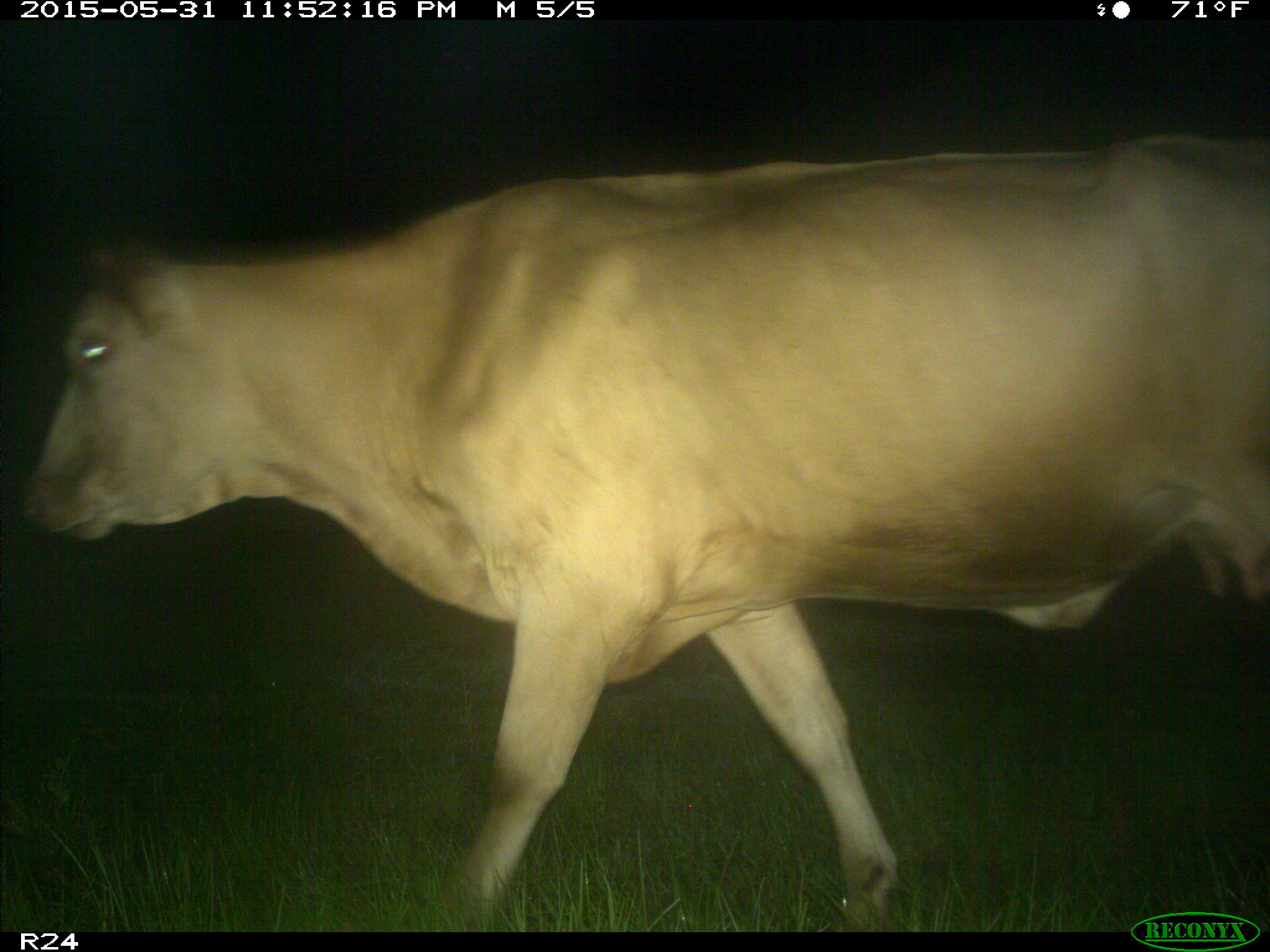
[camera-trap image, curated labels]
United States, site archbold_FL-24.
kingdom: Animalia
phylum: Chordata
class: Mammalia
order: Artiodactyla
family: Bovidae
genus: Bos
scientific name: Bos taurus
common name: domestic cow